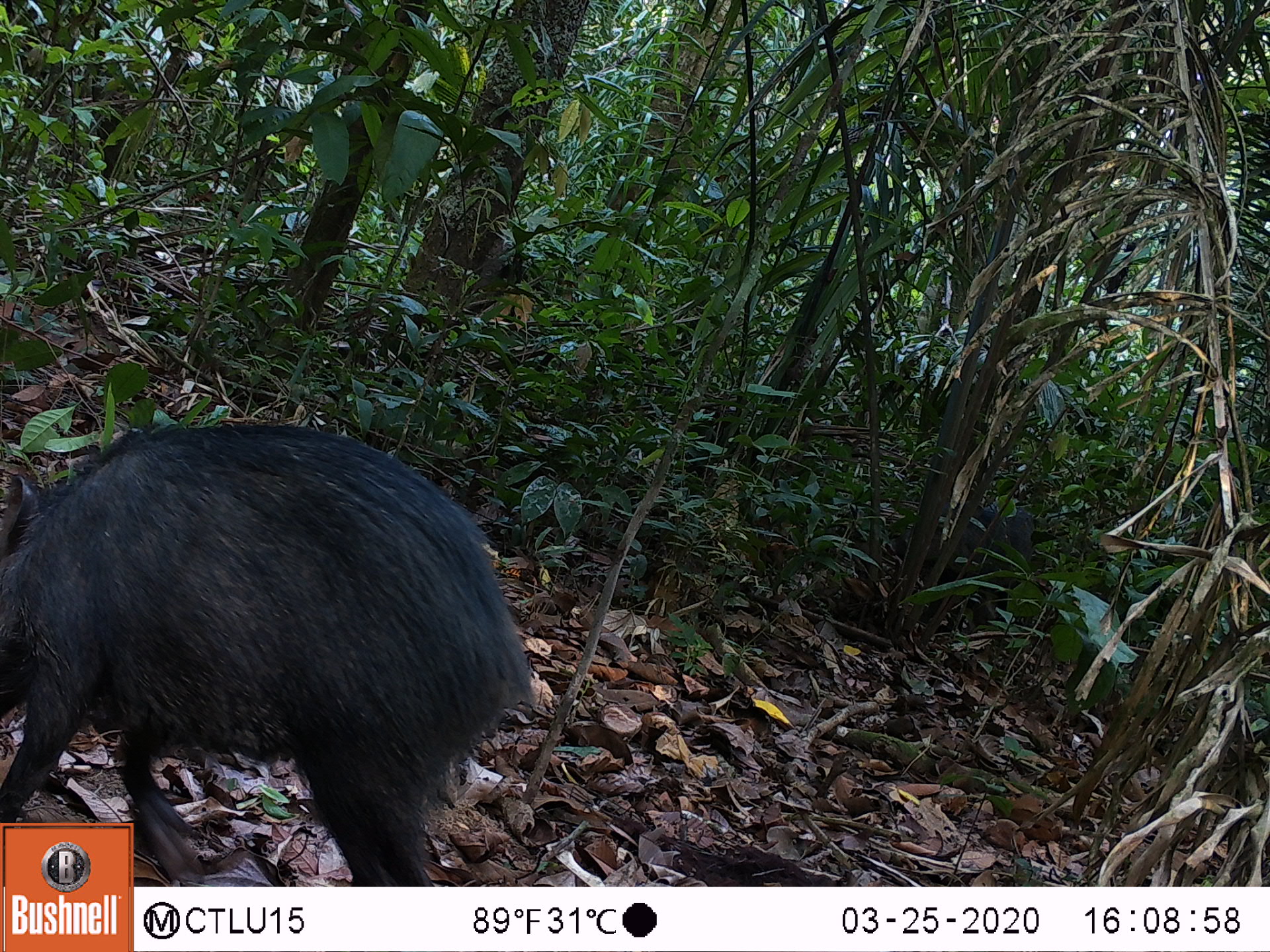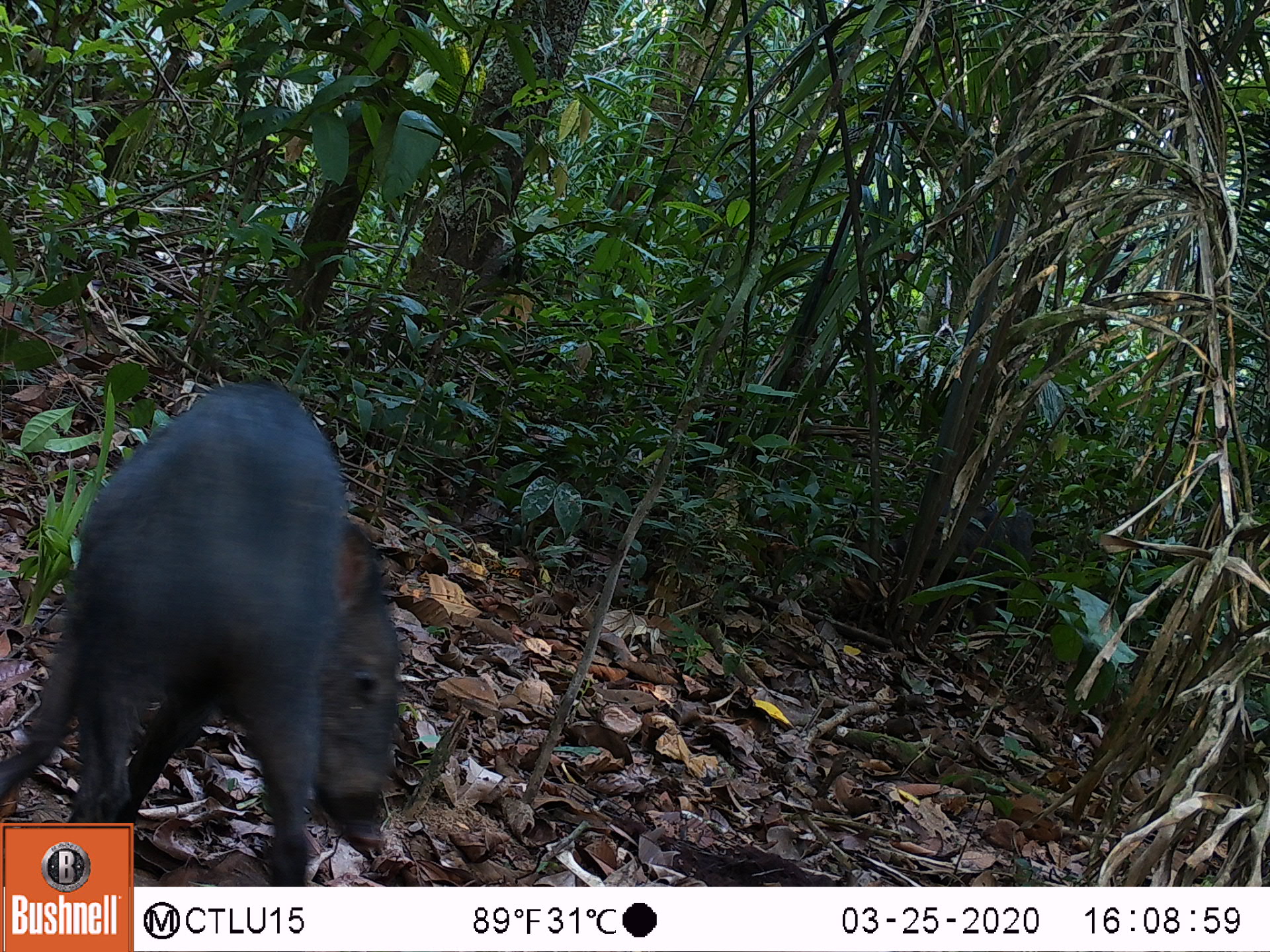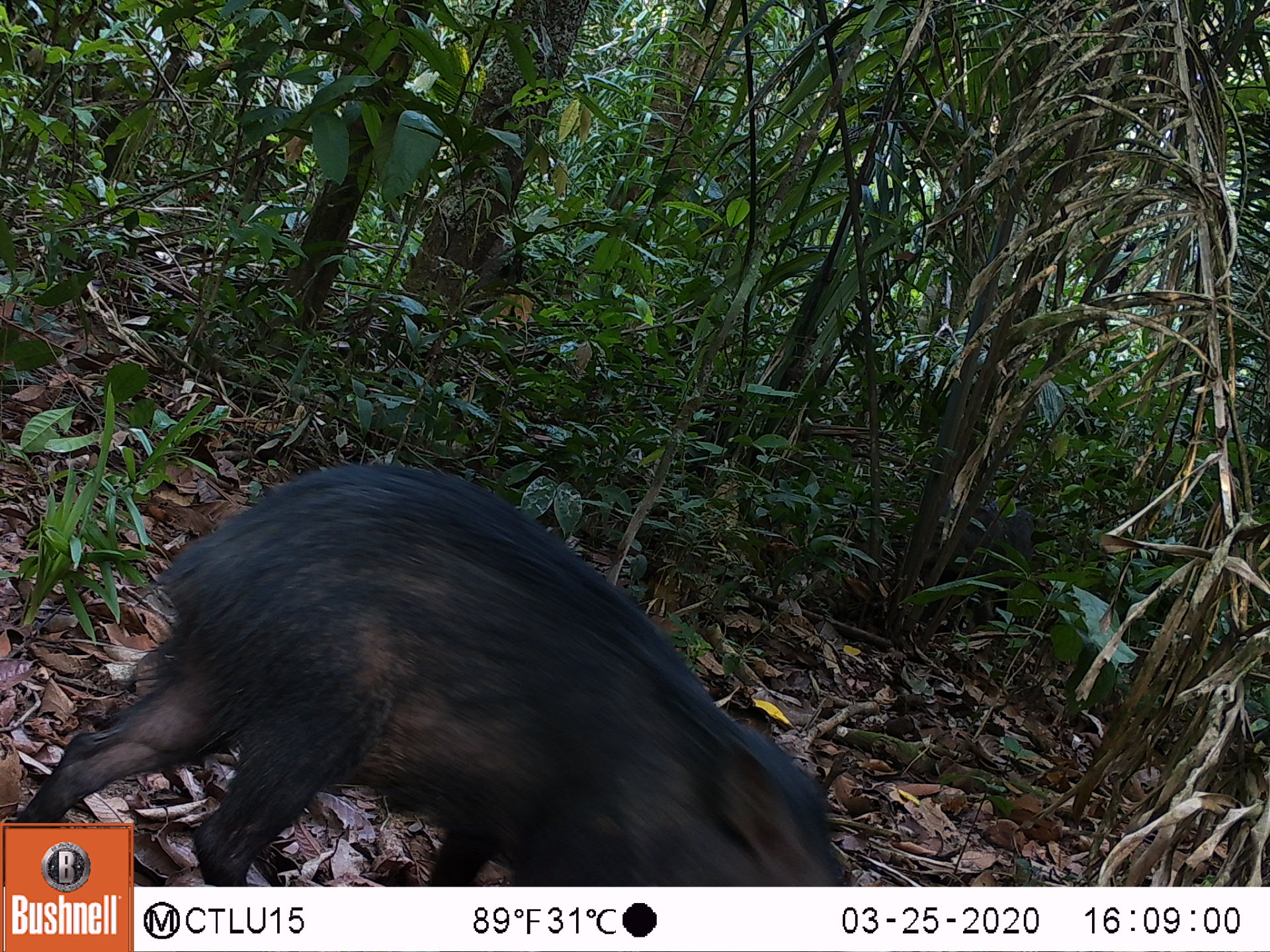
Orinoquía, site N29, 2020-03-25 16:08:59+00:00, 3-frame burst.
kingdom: Animalia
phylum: Chordata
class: Mammalia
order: Artiodactyla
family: Tayassuidae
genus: Pecari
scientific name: Pecari tajacu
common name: collared peccary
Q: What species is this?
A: Collared peccary (Pecari tajacu).